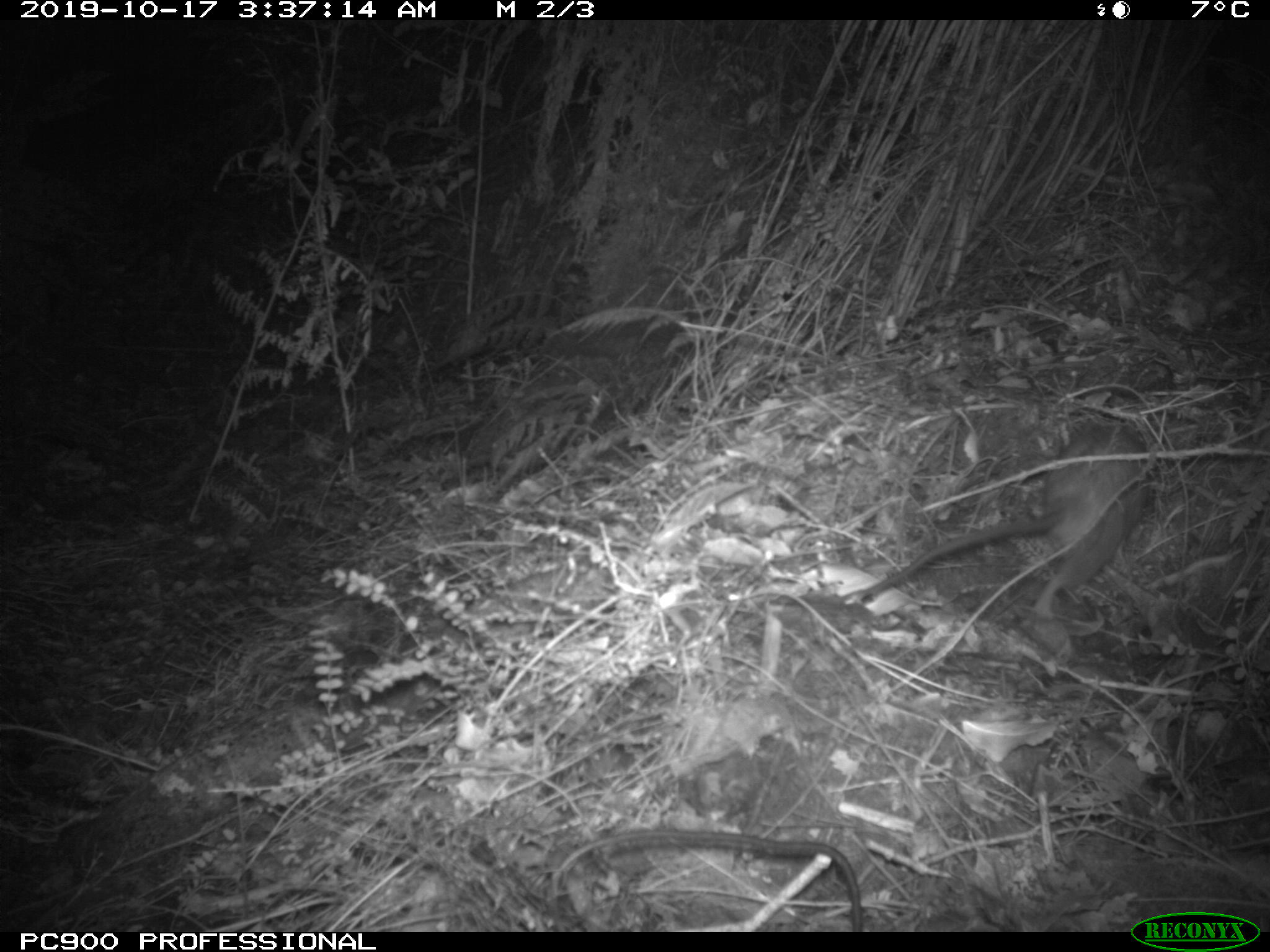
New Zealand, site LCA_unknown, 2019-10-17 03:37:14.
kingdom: Animalia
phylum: Chordata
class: Mammalia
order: Rodentia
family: Muridae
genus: Rattus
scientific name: Rattus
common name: rat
Rat (Rattus).